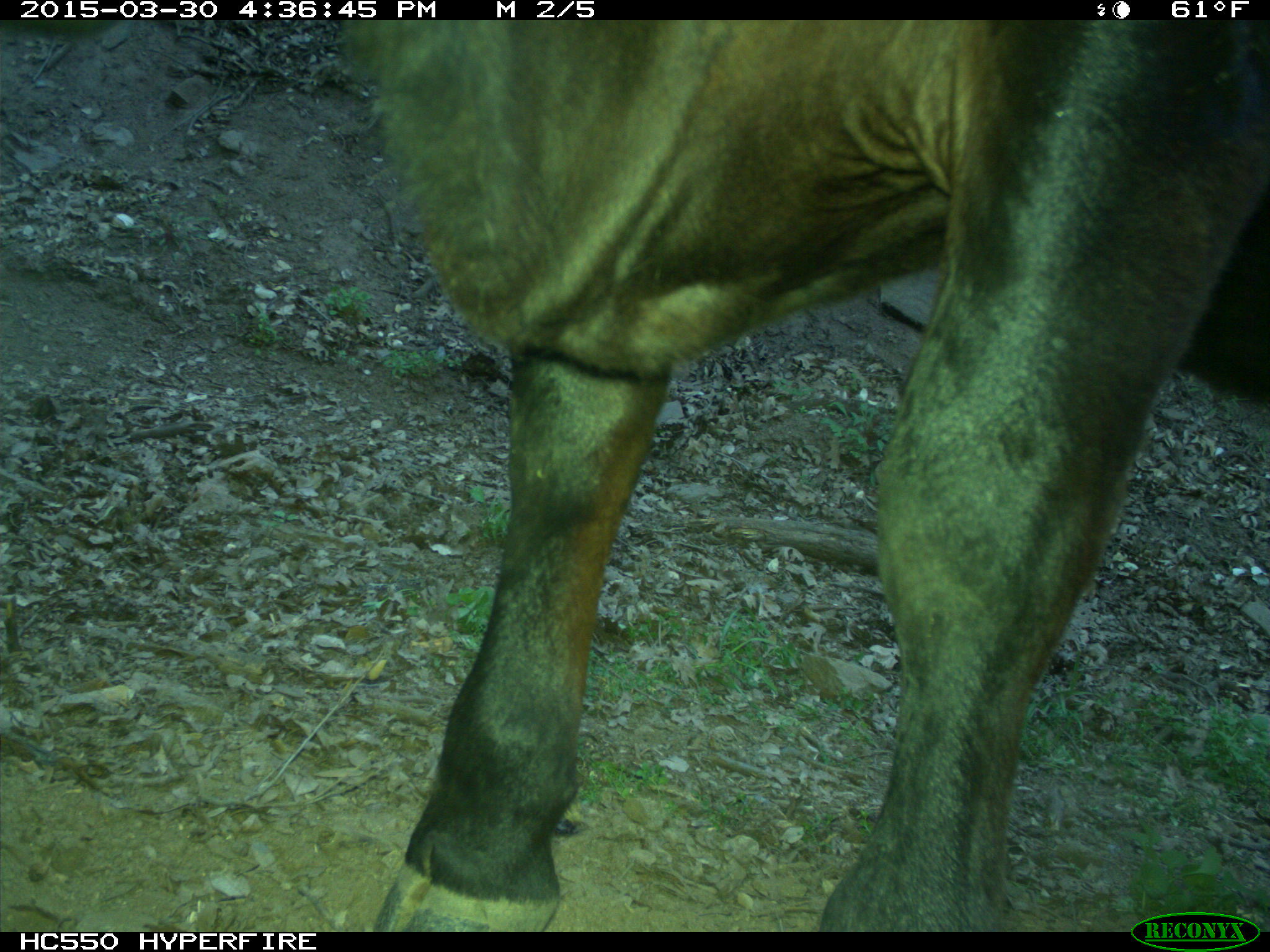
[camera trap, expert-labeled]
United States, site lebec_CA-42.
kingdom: Animalia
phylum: Chordata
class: Mammalia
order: Artiodactyla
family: Bovidae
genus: Bos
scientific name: Bos taurus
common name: domestic cow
Bos taurus (domestic cow).